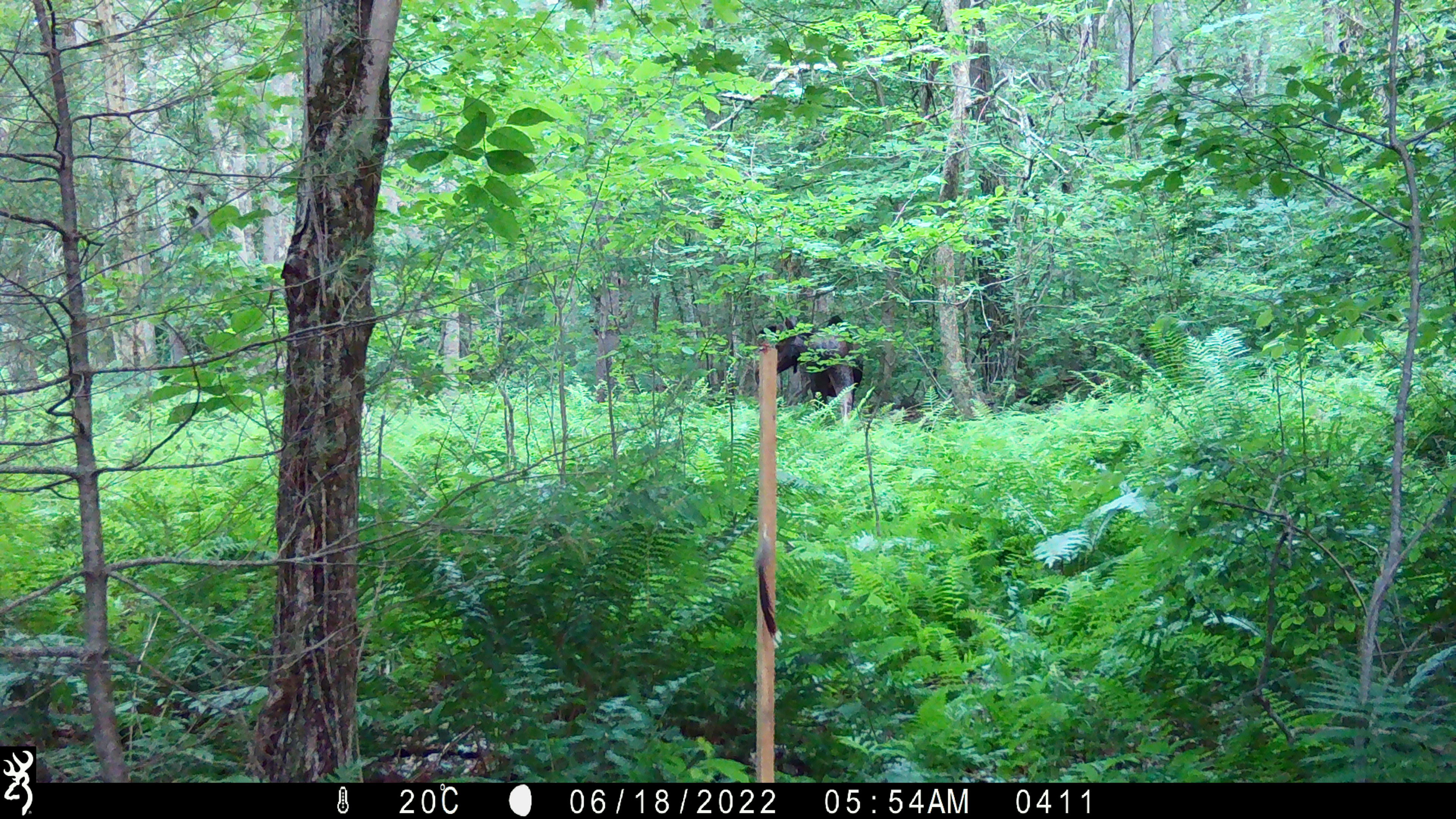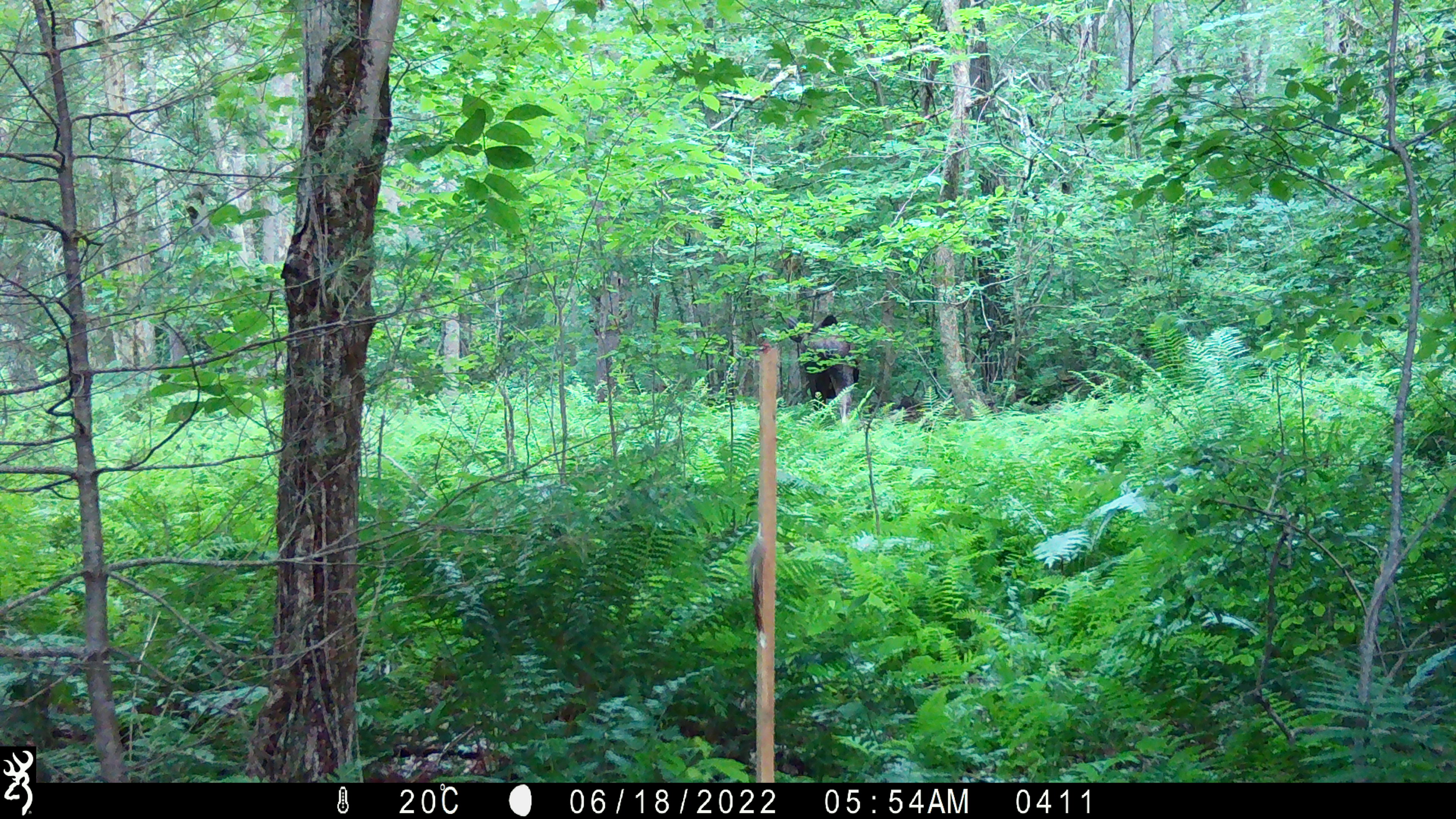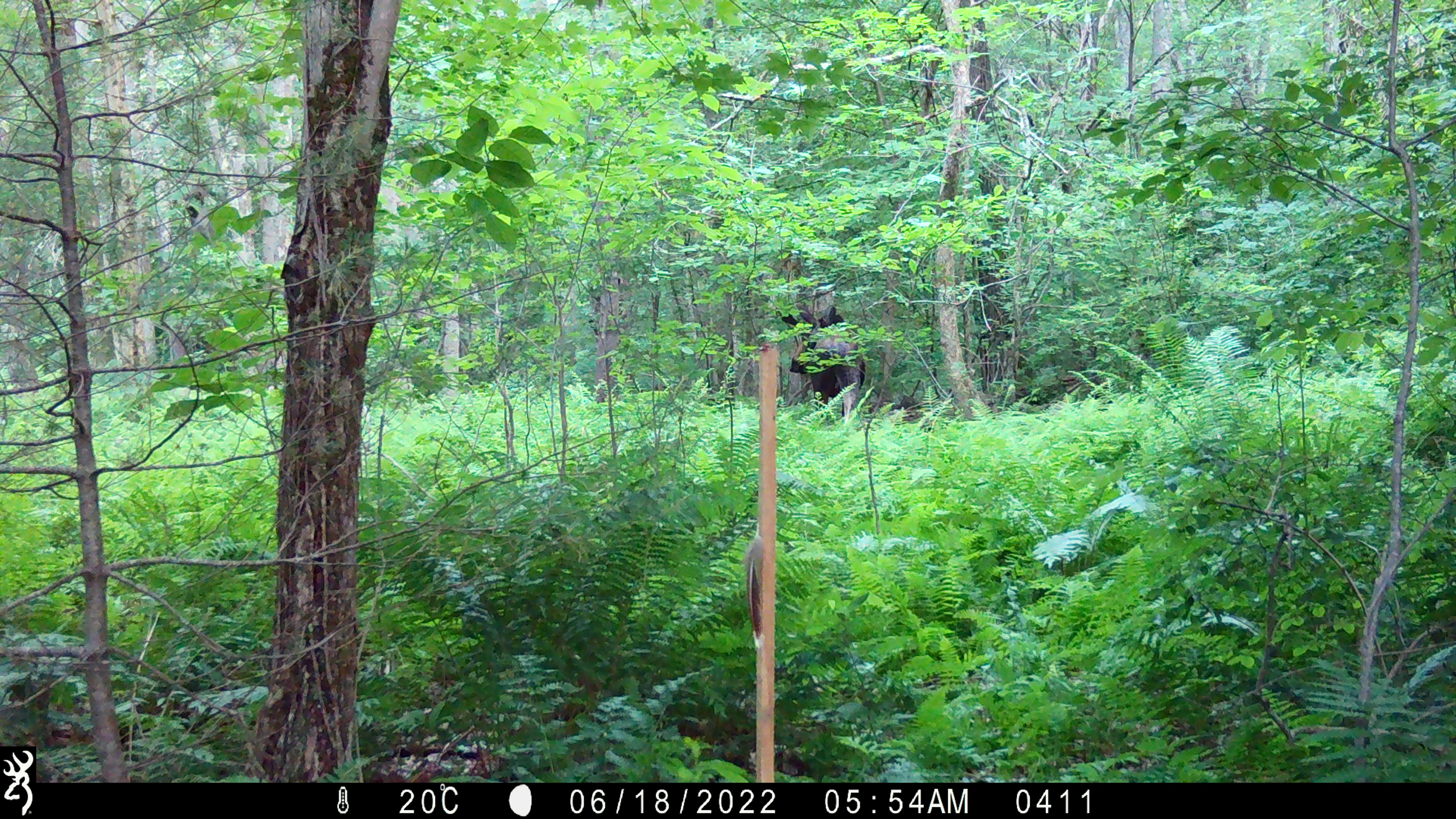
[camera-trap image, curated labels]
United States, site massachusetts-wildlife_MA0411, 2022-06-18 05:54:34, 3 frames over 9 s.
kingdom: Animalia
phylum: Chordata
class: Mammalia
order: Artiodactyla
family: Cervidae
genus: Alces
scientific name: Alces alces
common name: moose